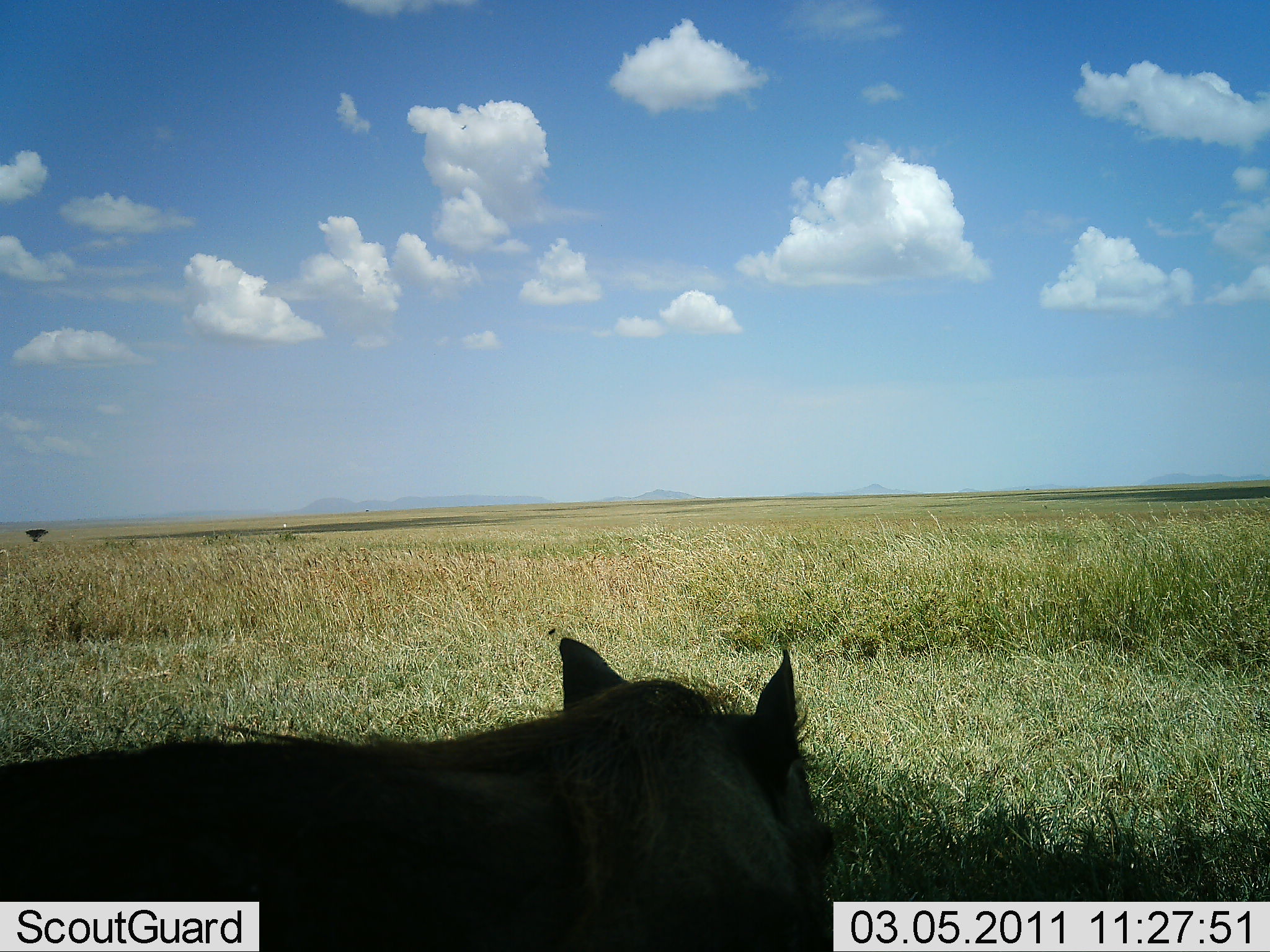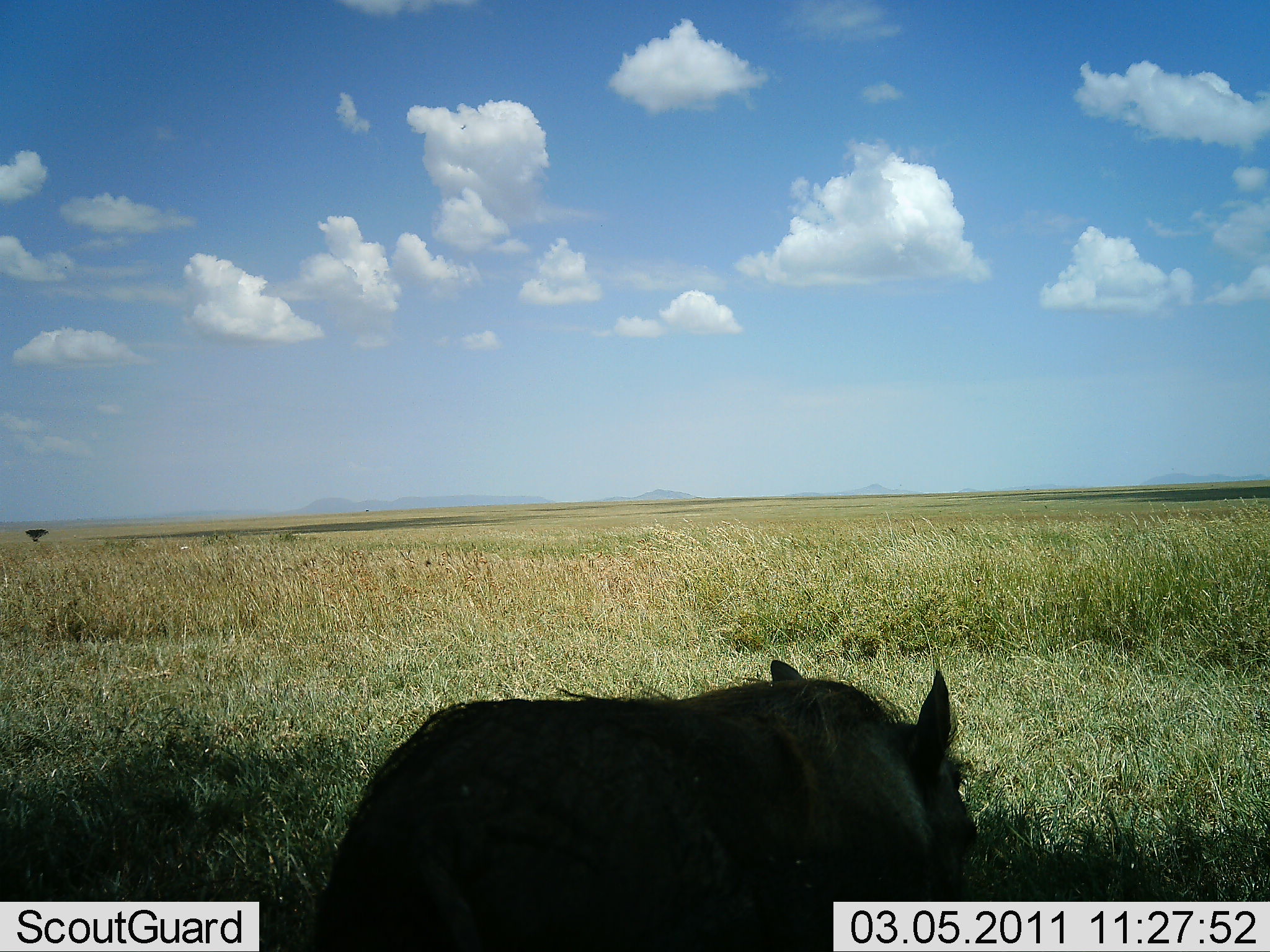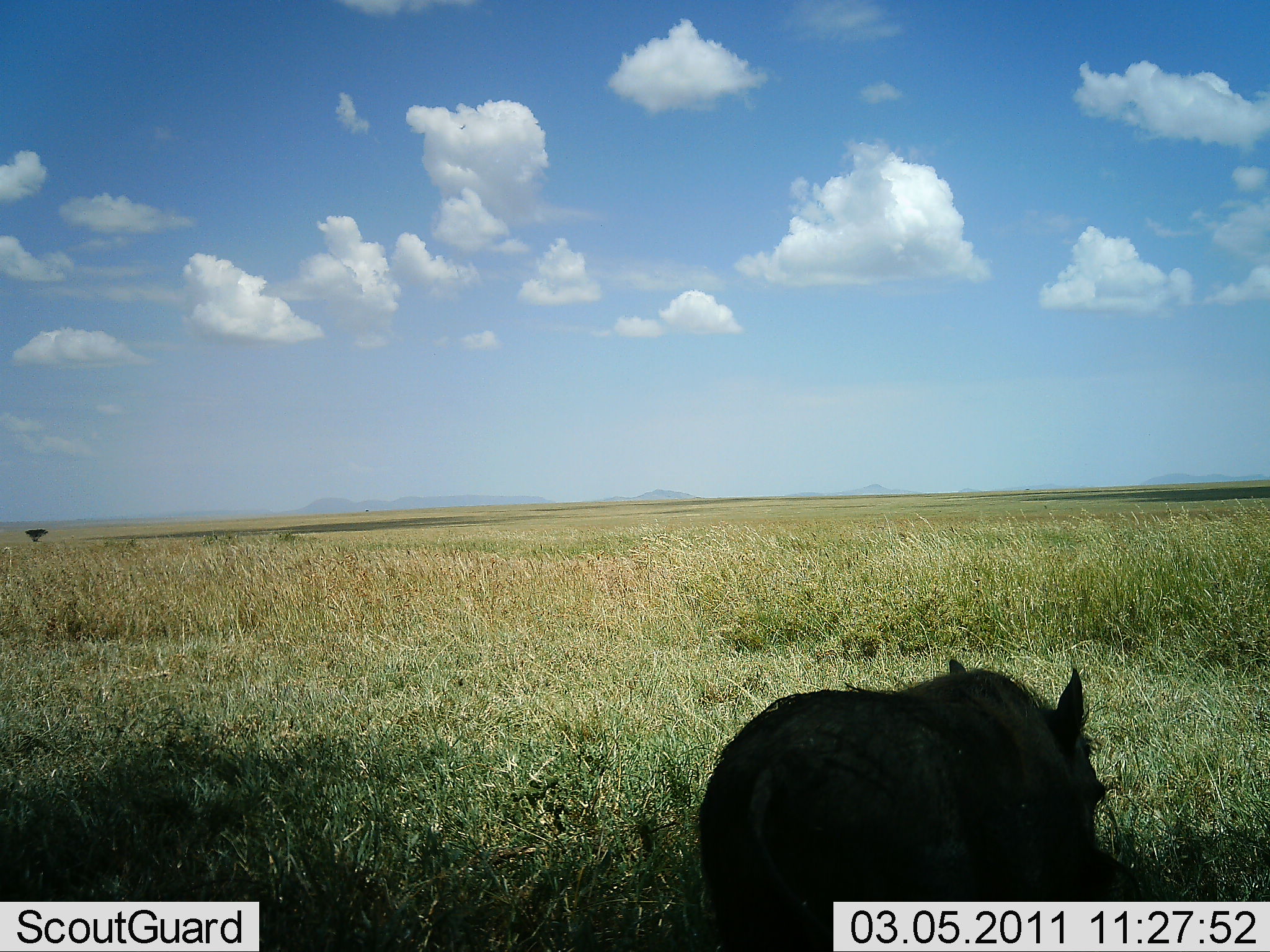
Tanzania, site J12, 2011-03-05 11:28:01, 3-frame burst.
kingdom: Animalia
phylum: Chordata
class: Mammalia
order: Artiodactyla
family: Suidae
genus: Phacochoerus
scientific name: Phacochoerus africanus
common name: warthog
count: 1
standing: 0%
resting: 0%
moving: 100%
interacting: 0%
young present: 0%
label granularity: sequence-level